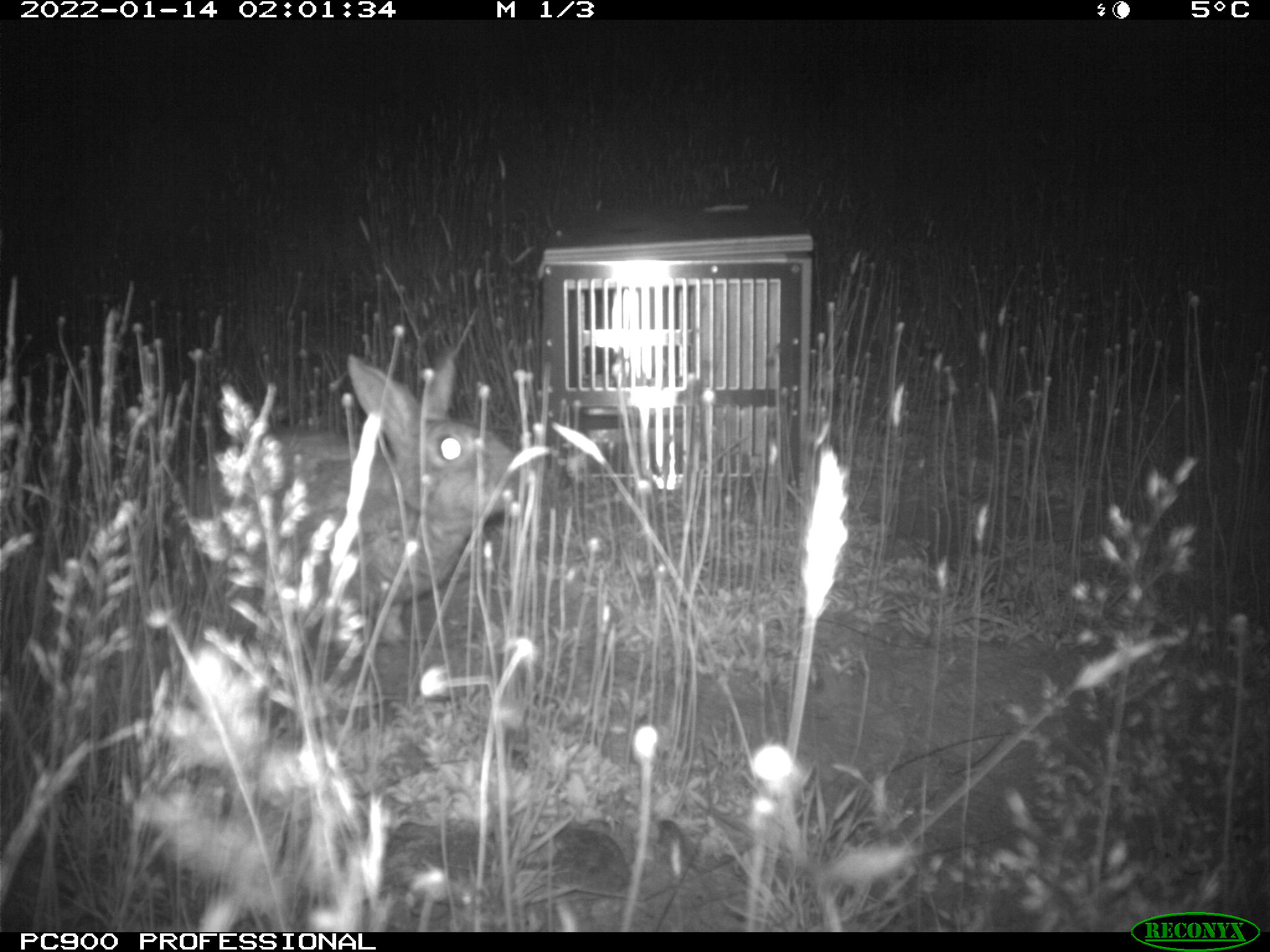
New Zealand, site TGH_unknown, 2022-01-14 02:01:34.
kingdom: Animalia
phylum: Chordata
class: Mammalia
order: Lagomorpha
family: Leporidae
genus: Oryctolagus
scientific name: Oryctolagus cuniculus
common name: european rabbit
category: rabbit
Rabbit (european rabbit) (Oryctolagus cuniculus).